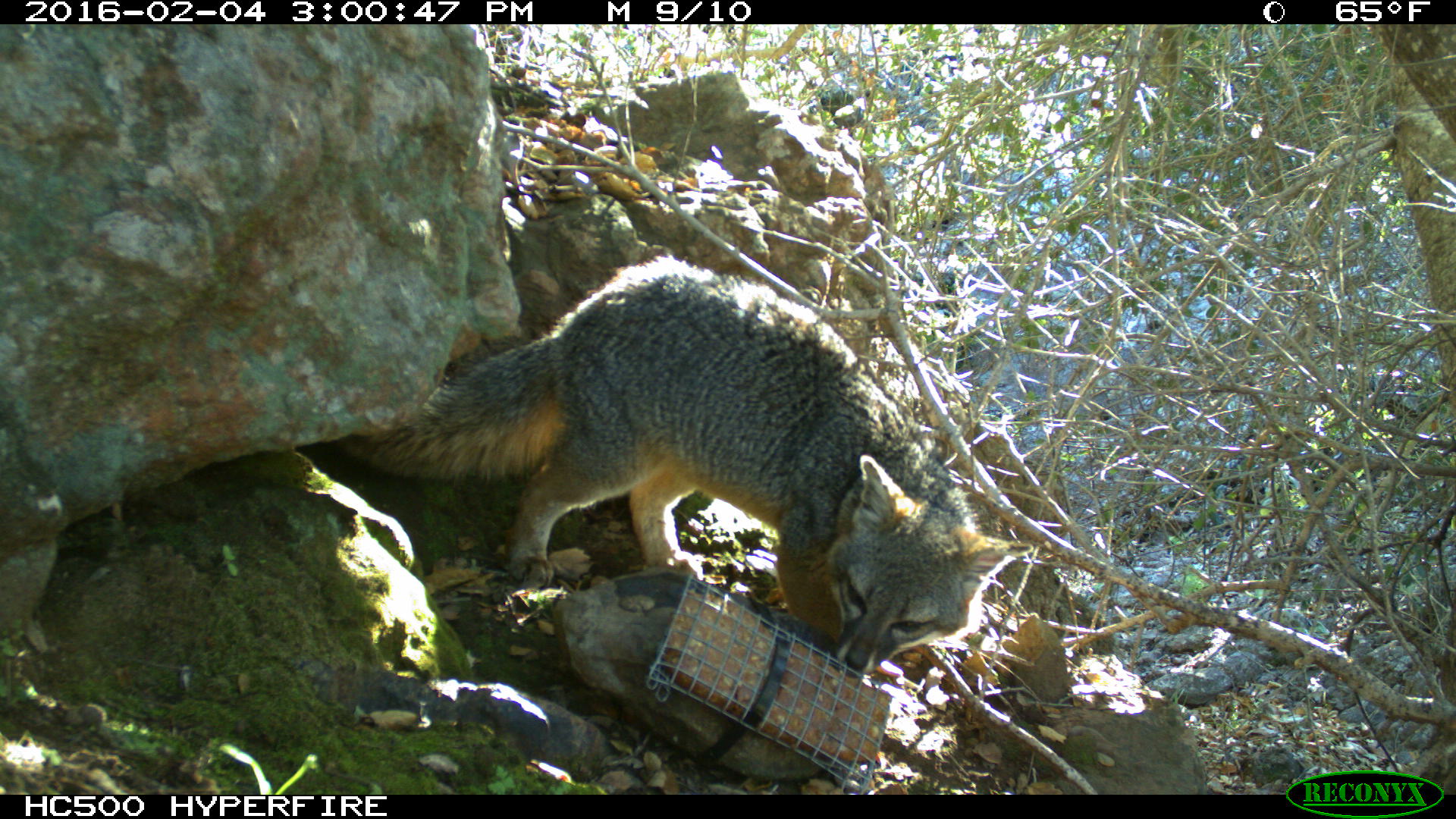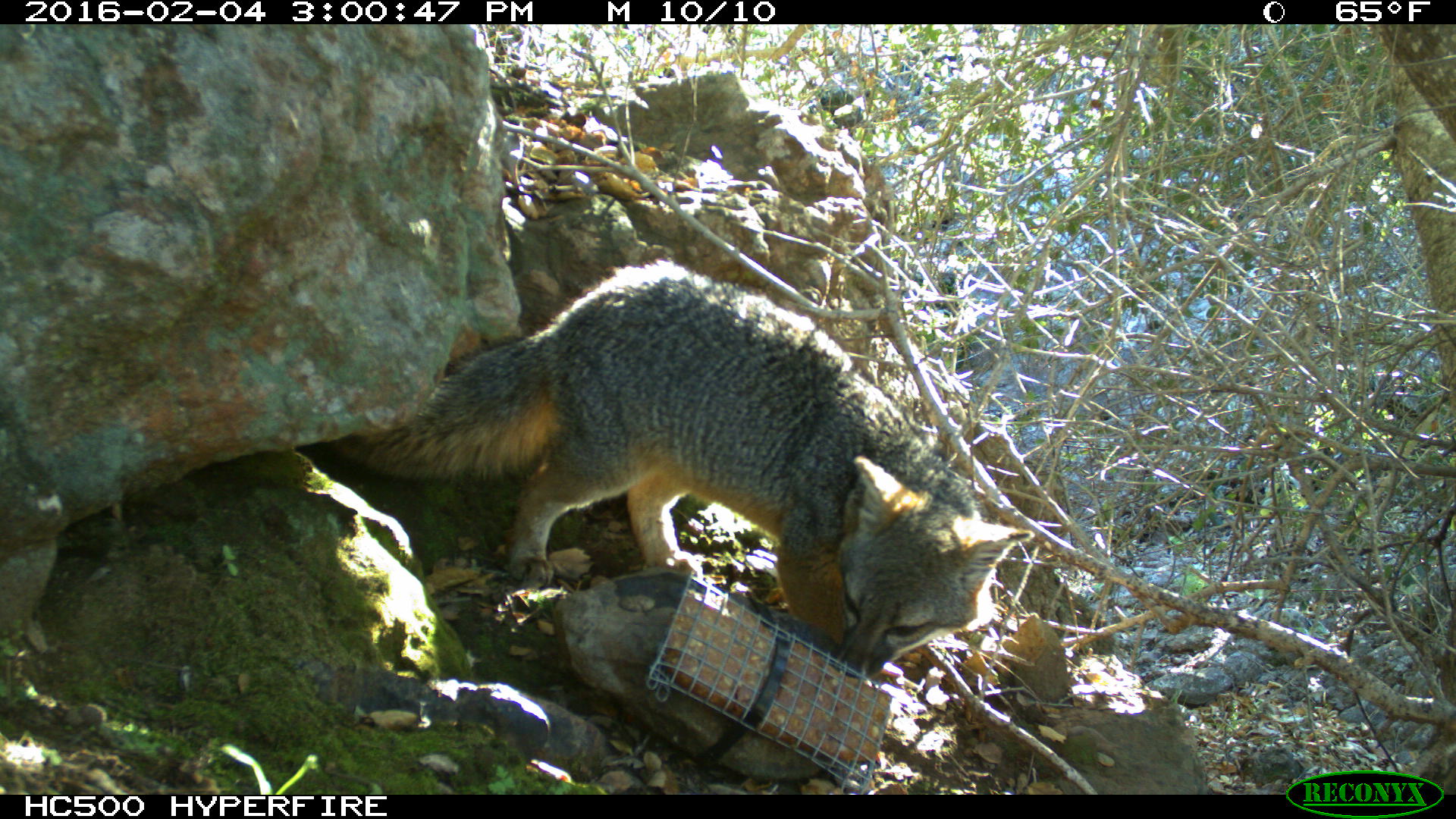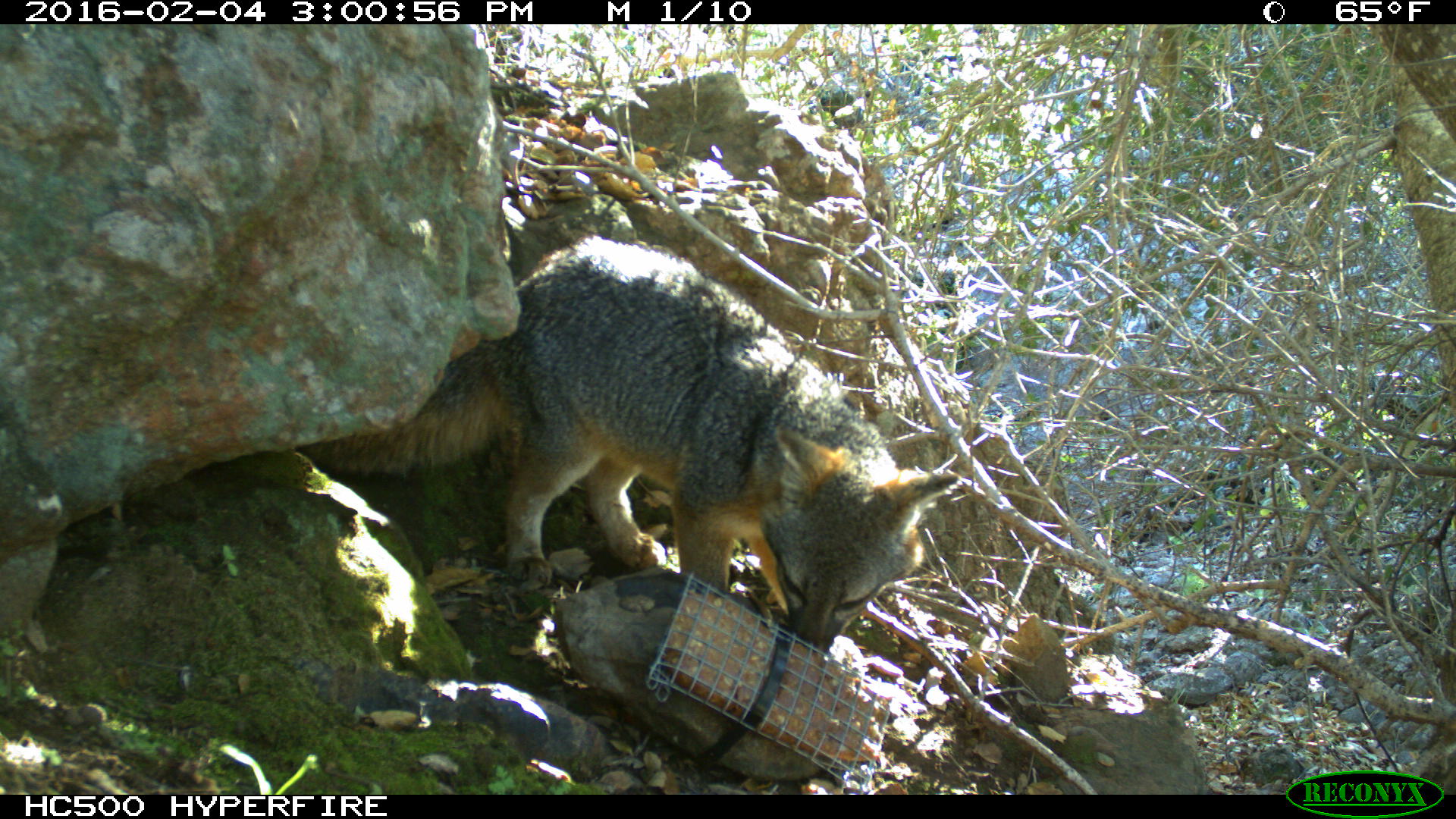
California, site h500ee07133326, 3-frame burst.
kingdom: Animalia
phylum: Chordata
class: Mammalia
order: Carnivora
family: Canidae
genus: Urocyon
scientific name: Urocyon littoralis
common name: island fox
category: fox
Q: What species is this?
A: Fox (island fox) (Urocyon littoralis).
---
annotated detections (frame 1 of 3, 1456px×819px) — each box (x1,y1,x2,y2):
fox: (343,253,1034,673)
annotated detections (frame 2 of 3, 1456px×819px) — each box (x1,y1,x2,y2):
fox: (315,255,1034,678)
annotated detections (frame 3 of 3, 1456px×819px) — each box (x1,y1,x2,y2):
fox: (292,235,959,654)